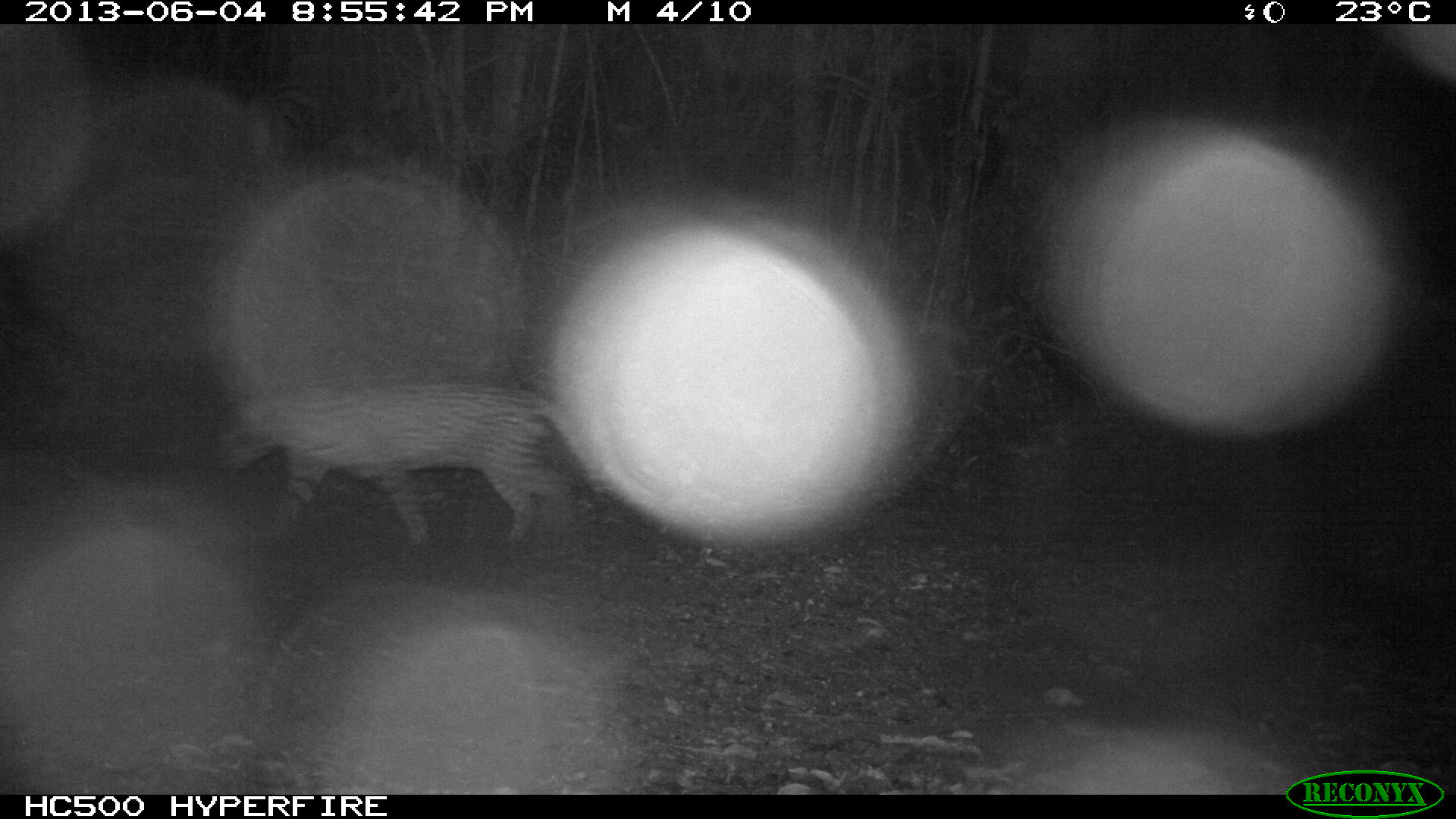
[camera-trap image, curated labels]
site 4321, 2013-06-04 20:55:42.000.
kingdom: Animalia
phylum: Chordata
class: Mammalia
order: Carnivora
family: Felidae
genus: Leopardus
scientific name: Leopardus pardalis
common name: ocelot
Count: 1.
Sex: male.